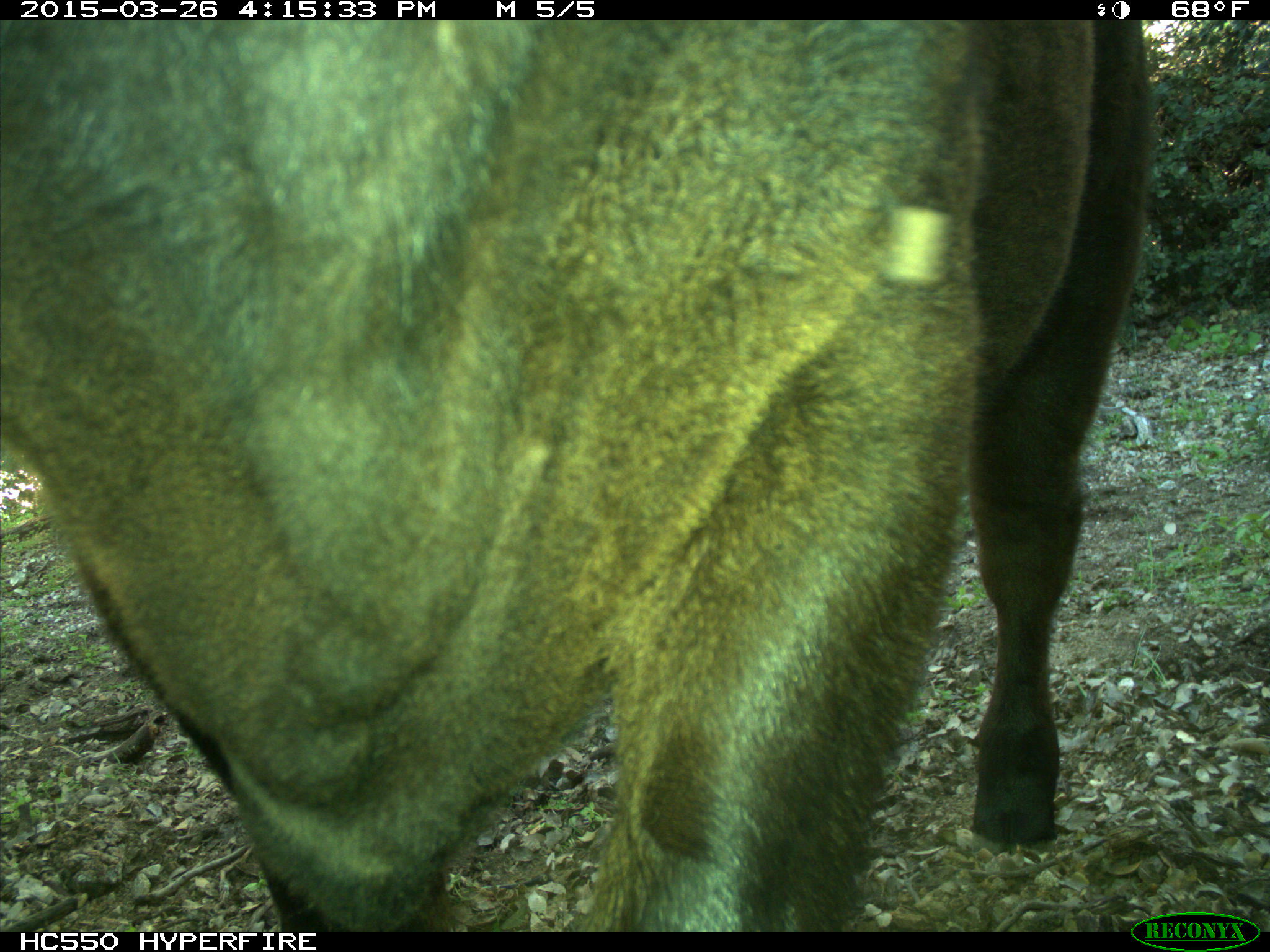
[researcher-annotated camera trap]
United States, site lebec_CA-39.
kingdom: Animalia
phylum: Chordata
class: Mammalia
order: Artiodactyla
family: Bovidae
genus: Bos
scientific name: Bos taurus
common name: domestic cow